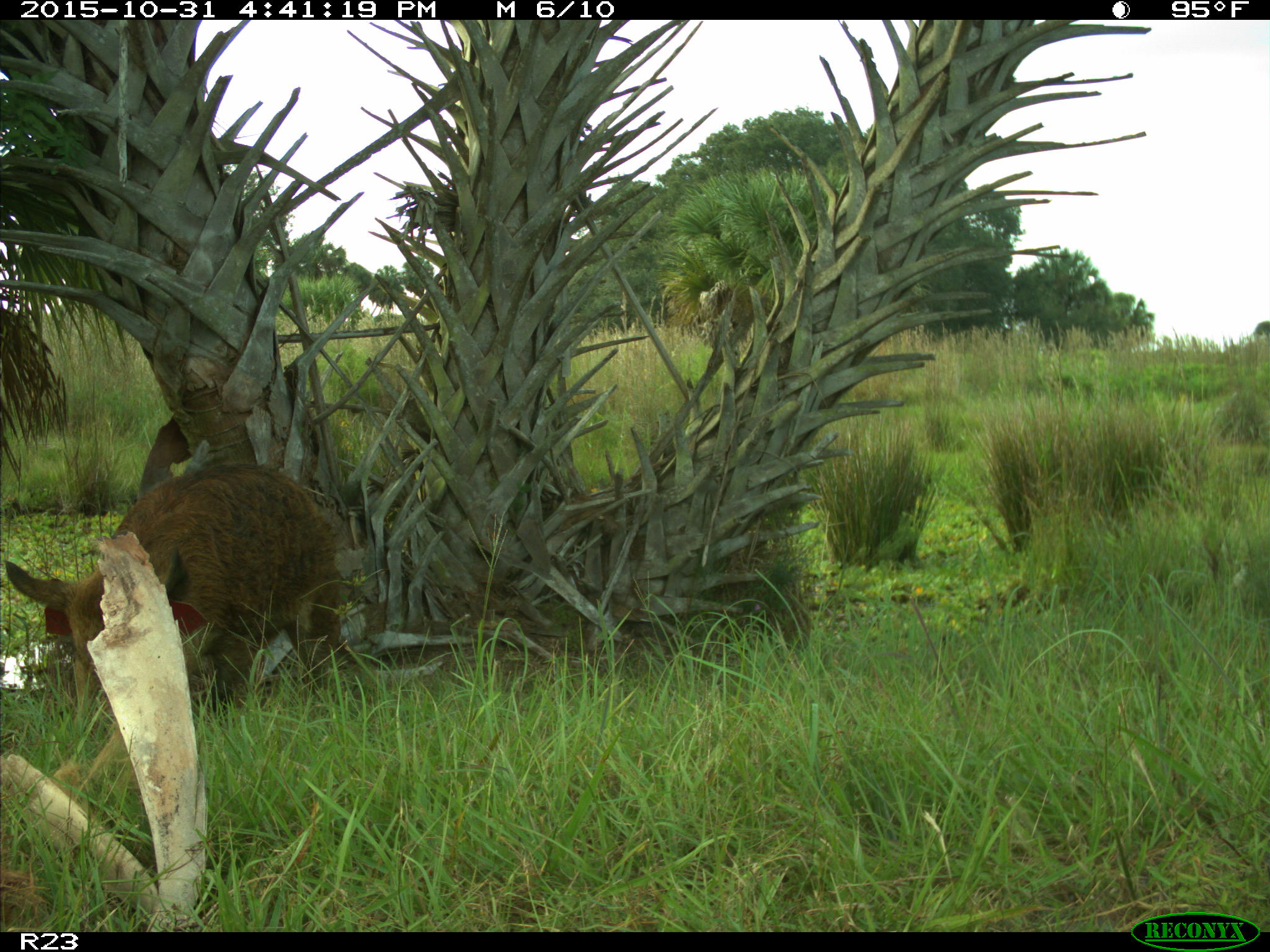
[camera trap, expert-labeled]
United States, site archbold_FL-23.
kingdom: Animalia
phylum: Chordata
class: Mammalia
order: Artiodactyla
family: Suidae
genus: Sus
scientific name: Sus scrofa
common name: wild boar